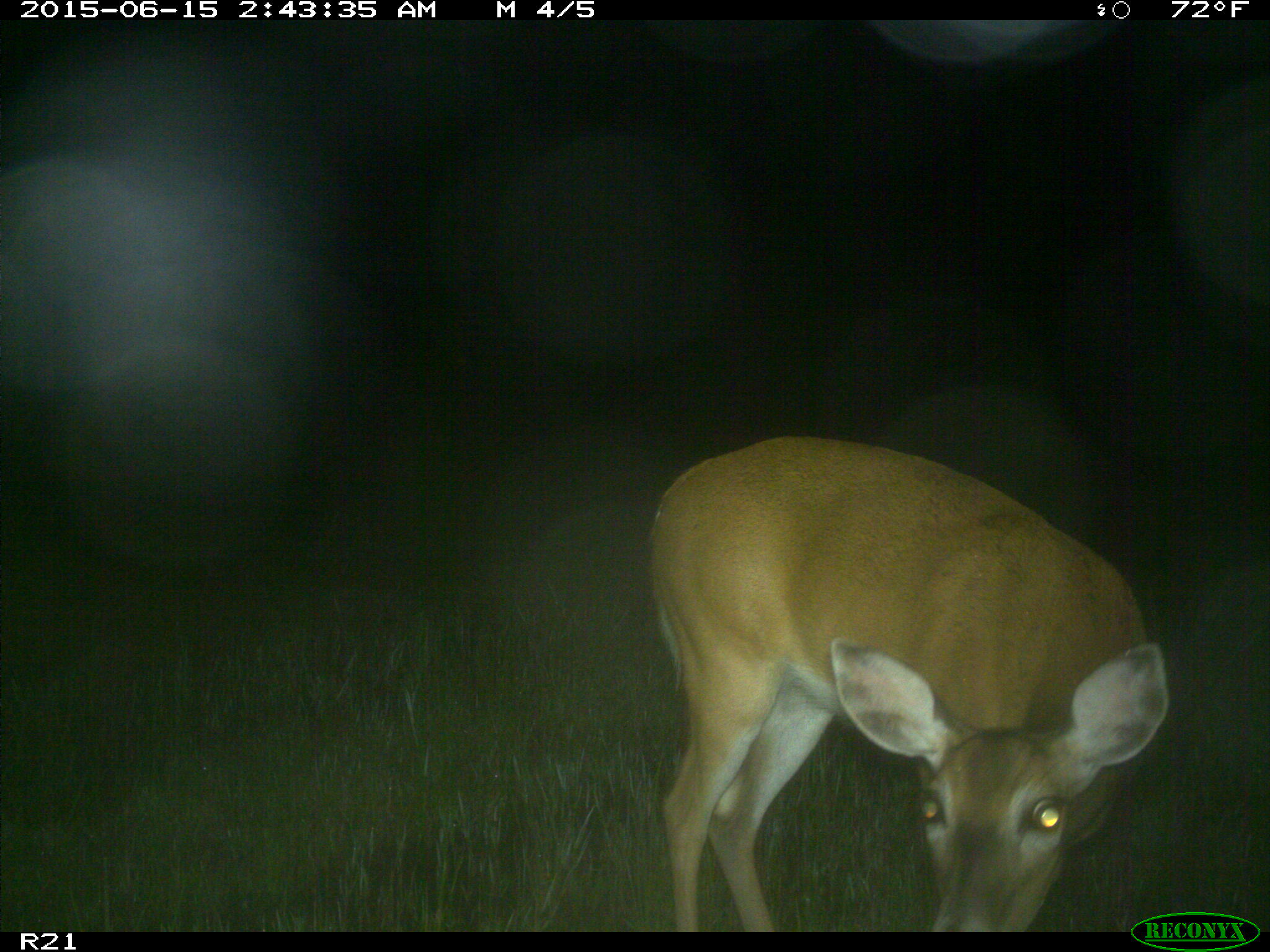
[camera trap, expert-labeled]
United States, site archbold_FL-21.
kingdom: Animalia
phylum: Chordata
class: Mammalia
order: Artiodactyla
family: Cervidae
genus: Odocoileus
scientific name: Odocoileus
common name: deer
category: unidentified deer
Unidentified deer (deer) (Odocoileus).